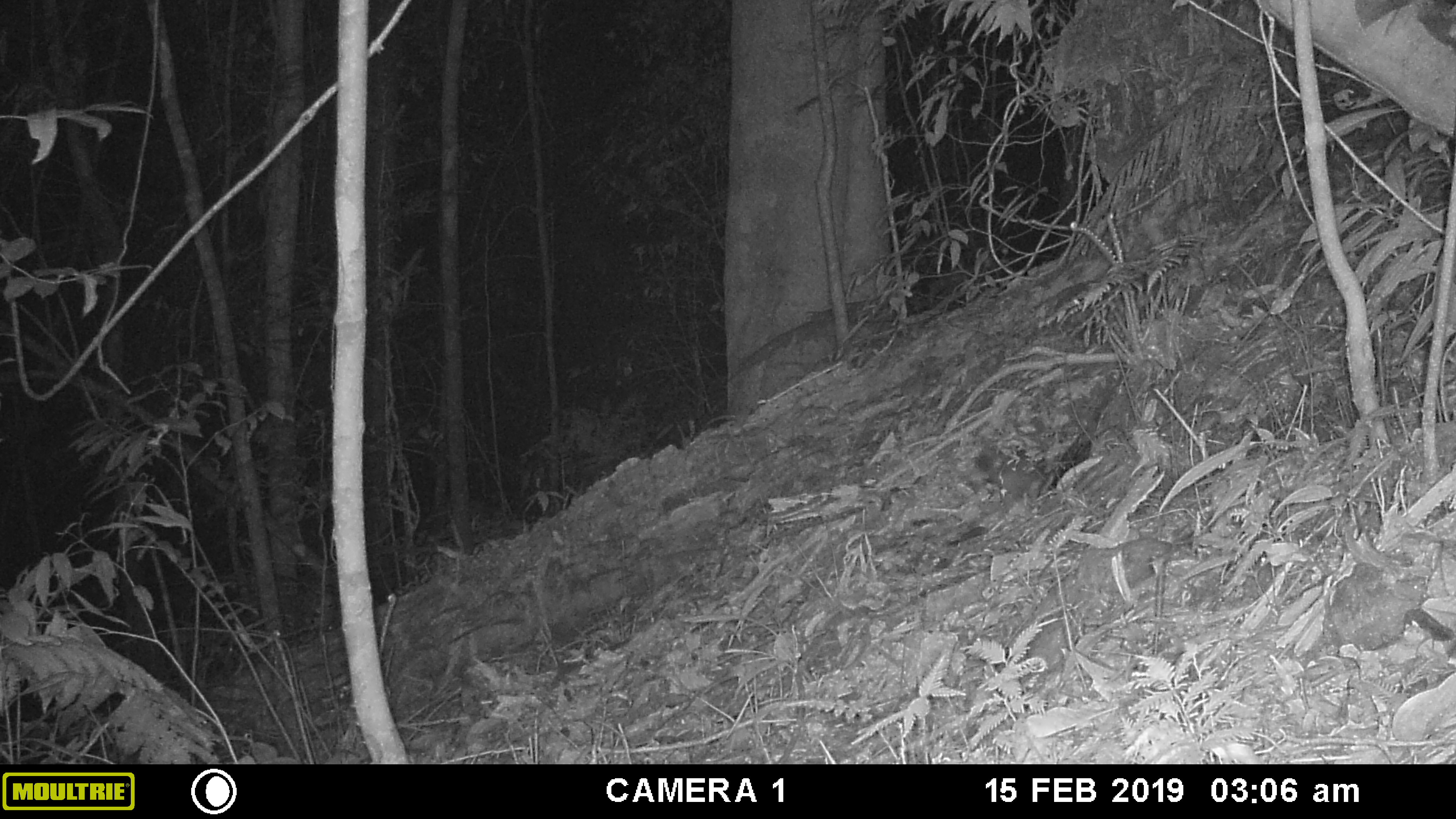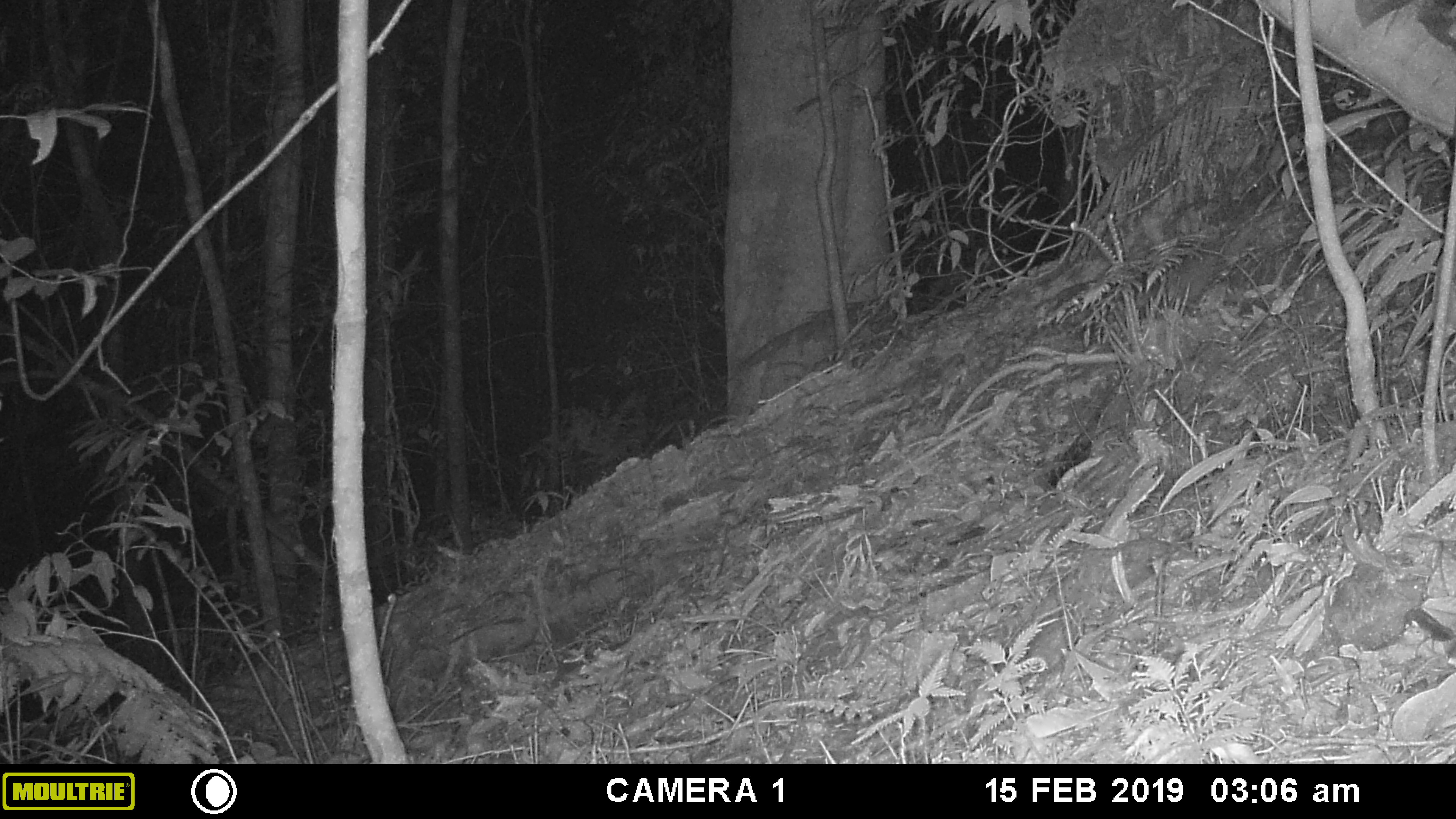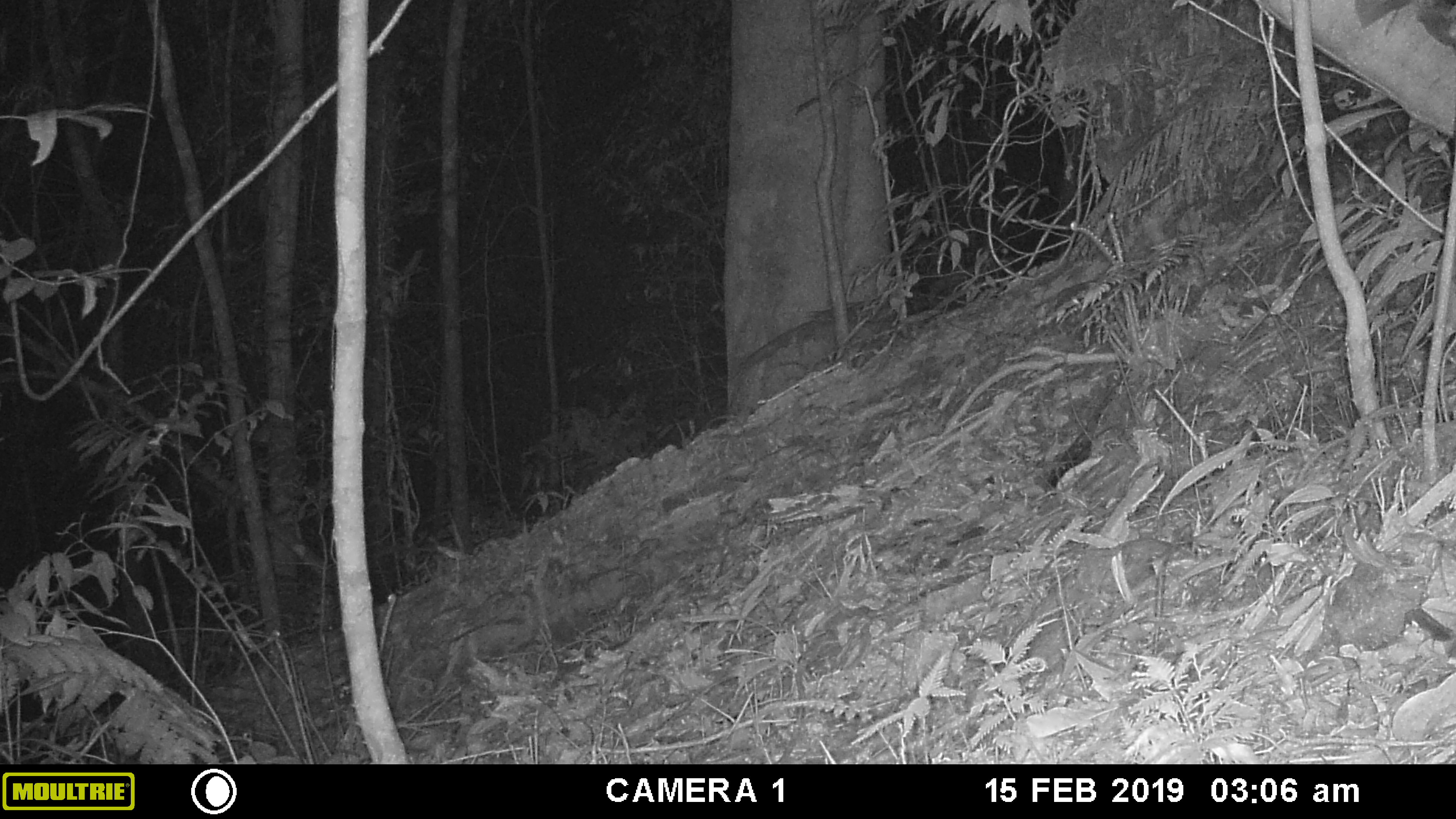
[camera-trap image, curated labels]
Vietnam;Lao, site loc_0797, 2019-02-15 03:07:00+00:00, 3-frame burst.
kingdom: Animalia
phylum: Chordata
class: Mammalia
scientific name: Mammalia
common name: mammal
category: unidentified small mammal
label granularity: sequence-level